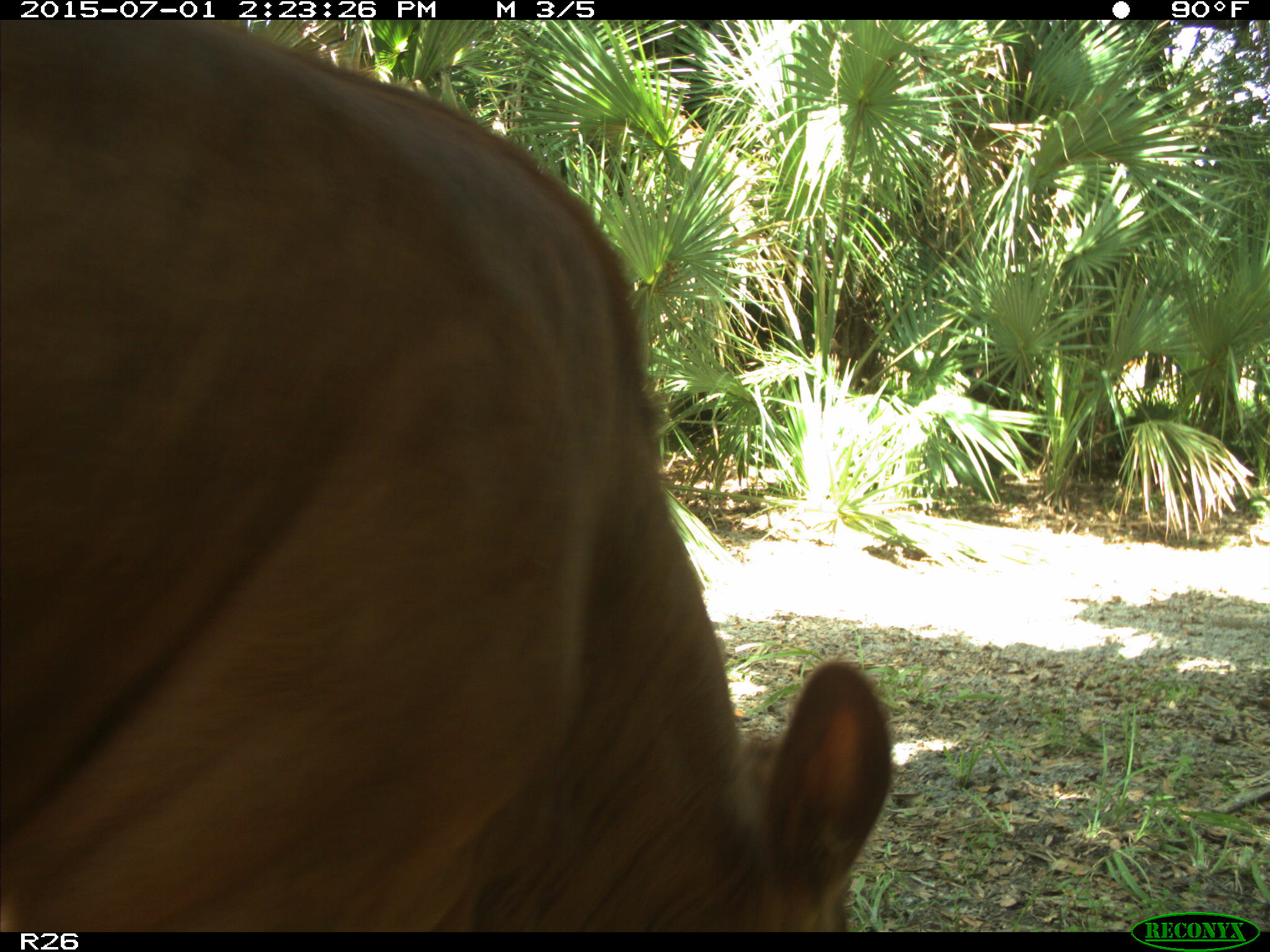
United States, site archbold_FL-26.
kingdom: Animalia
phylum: Chordata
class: Mammalia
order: Artiodactyla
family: Bovidae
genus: Bos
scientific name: Bos taurus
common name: domestic cow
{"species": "Bos taurus (domestic cow)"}